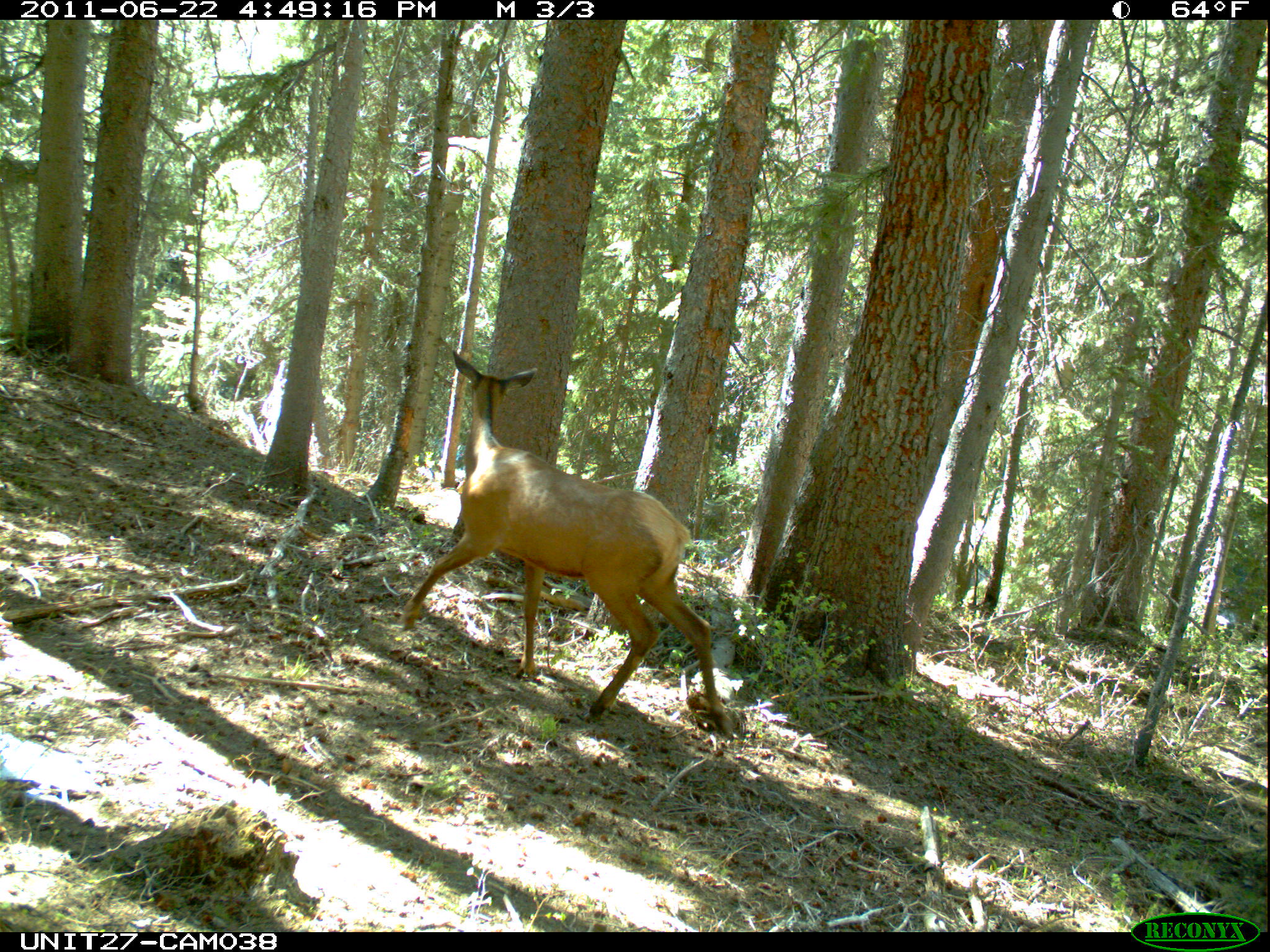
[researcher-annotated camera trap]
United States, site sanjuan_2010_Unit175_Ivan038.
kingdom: Animalia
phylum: Chordata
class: Mammalia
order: Artiodactyla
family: Cervidae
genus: Cervus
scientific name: Cervus elaphus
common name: red deer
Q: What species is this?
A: Cervus elaphus (red deer).